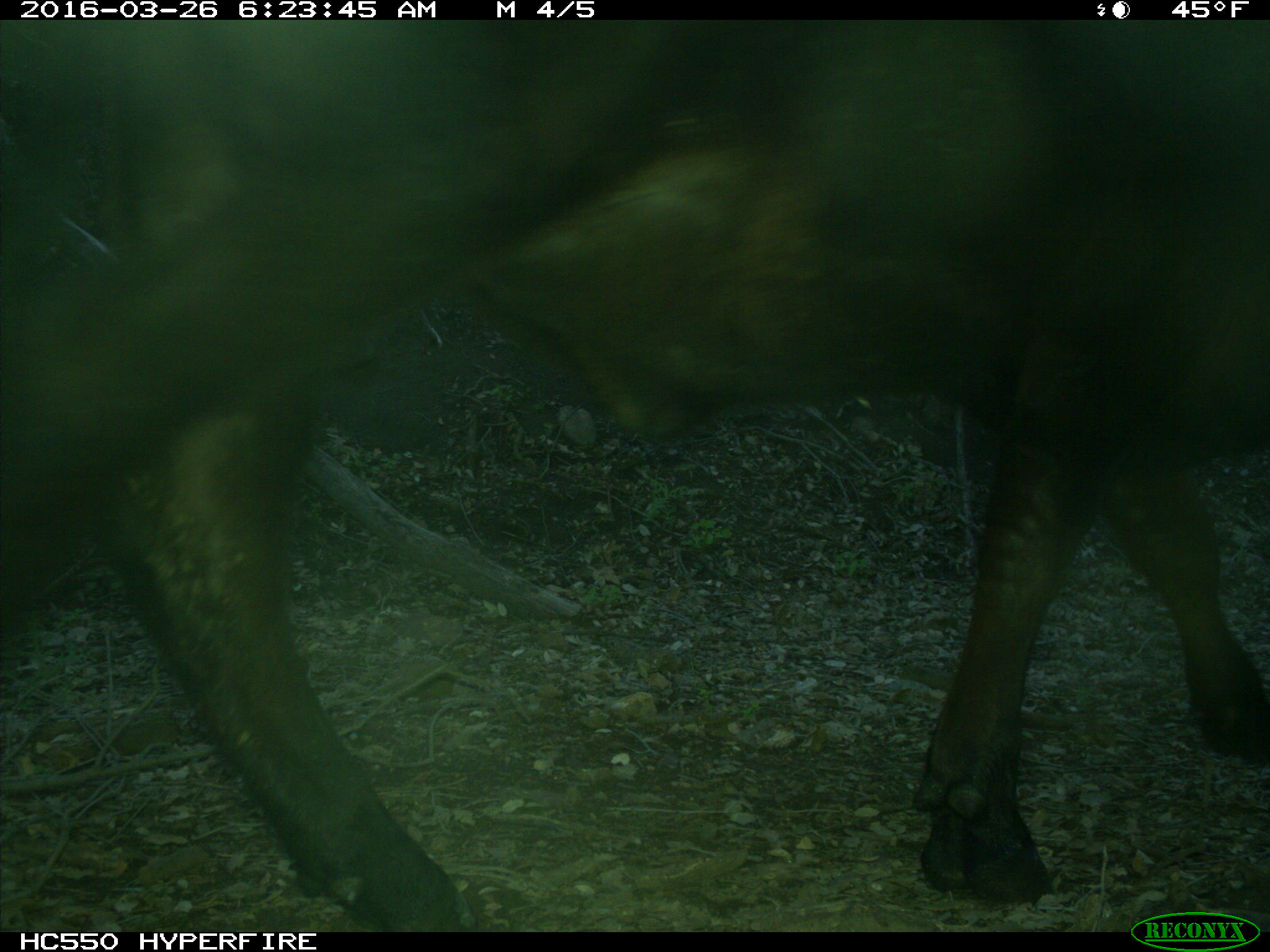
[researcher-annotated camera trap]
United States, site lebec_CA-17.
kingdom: Animalia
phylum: Chordata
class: Mammalia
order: Artiodactyla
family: Bovidae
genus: Bos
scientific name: Bos taurus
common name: domestic cow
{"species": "Bos taurus (domestic cow)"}